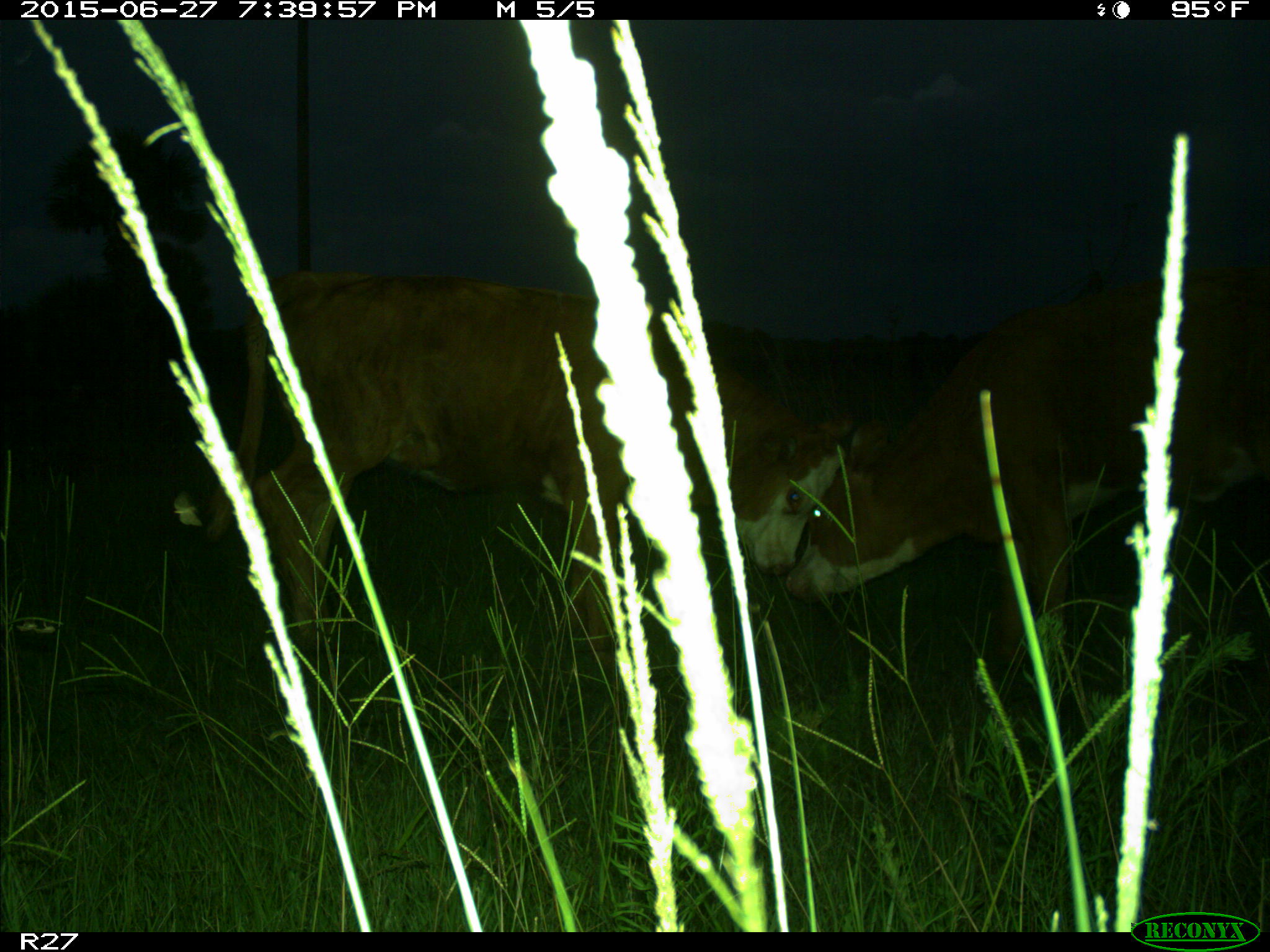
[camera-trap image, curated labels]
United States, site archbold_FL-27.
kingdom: Animalia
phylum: Chordata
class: Mammalia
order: Artiodactyla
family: Bovidae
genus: Bos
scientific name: Bos taurus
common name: domestic cow